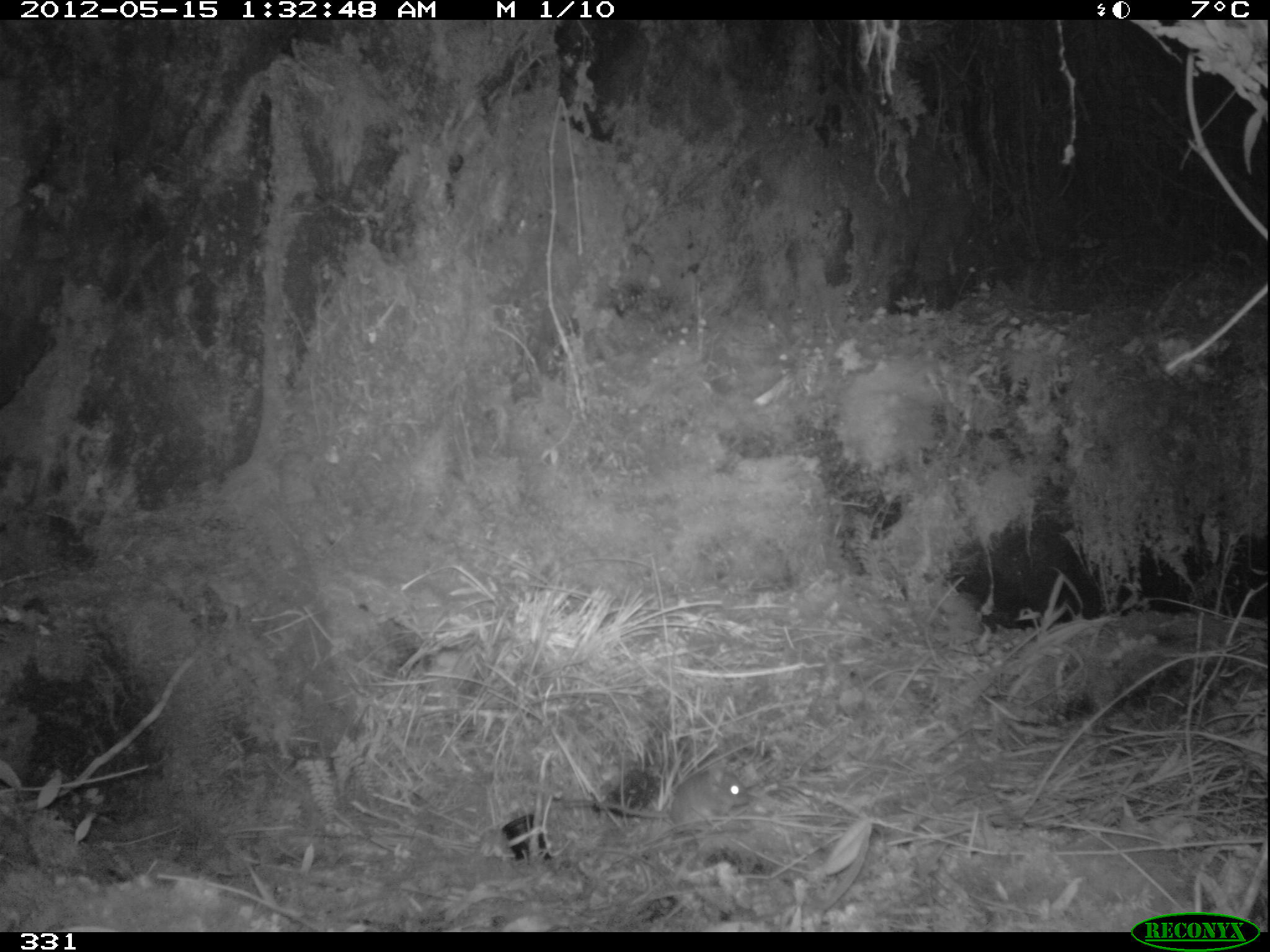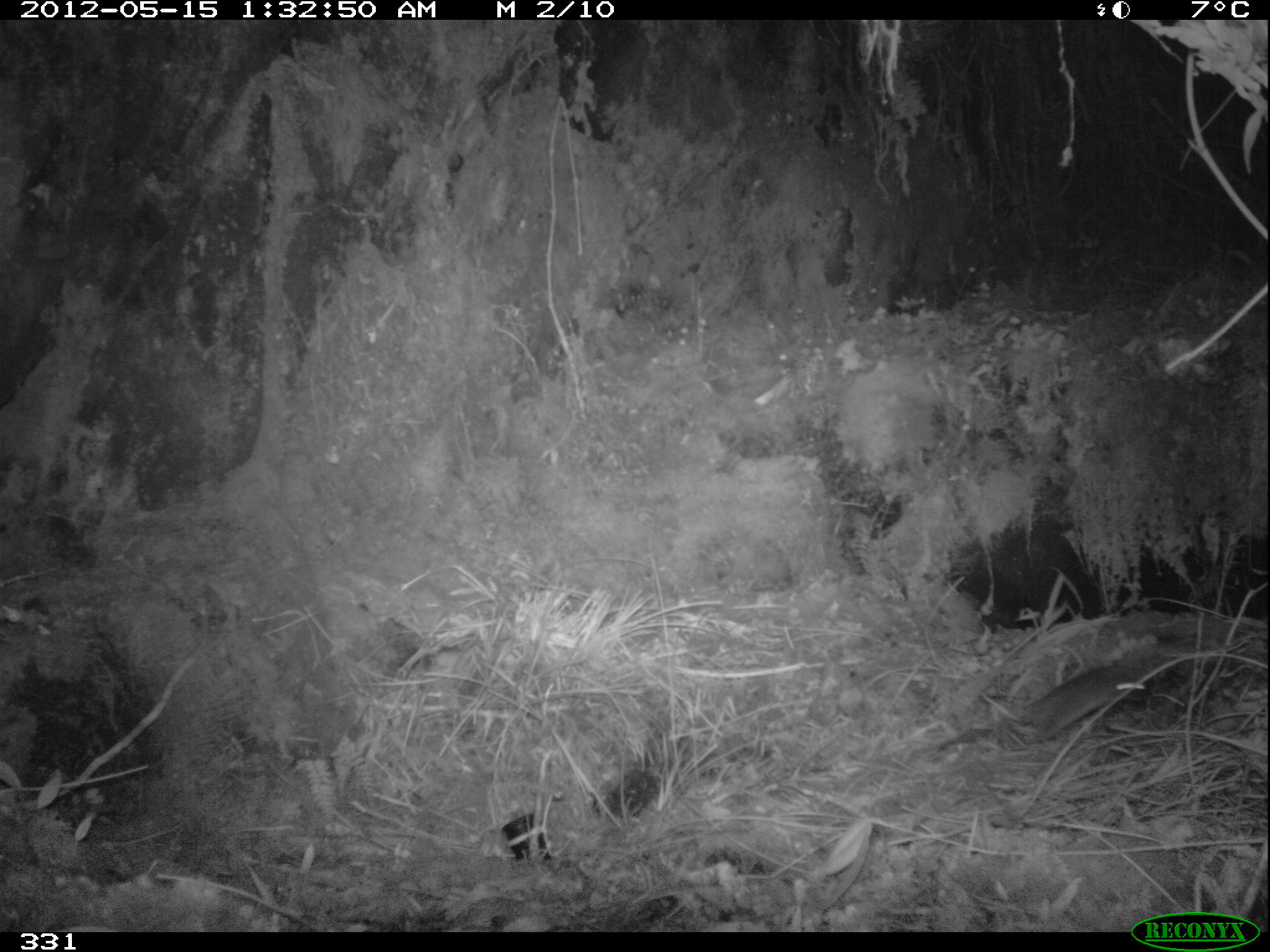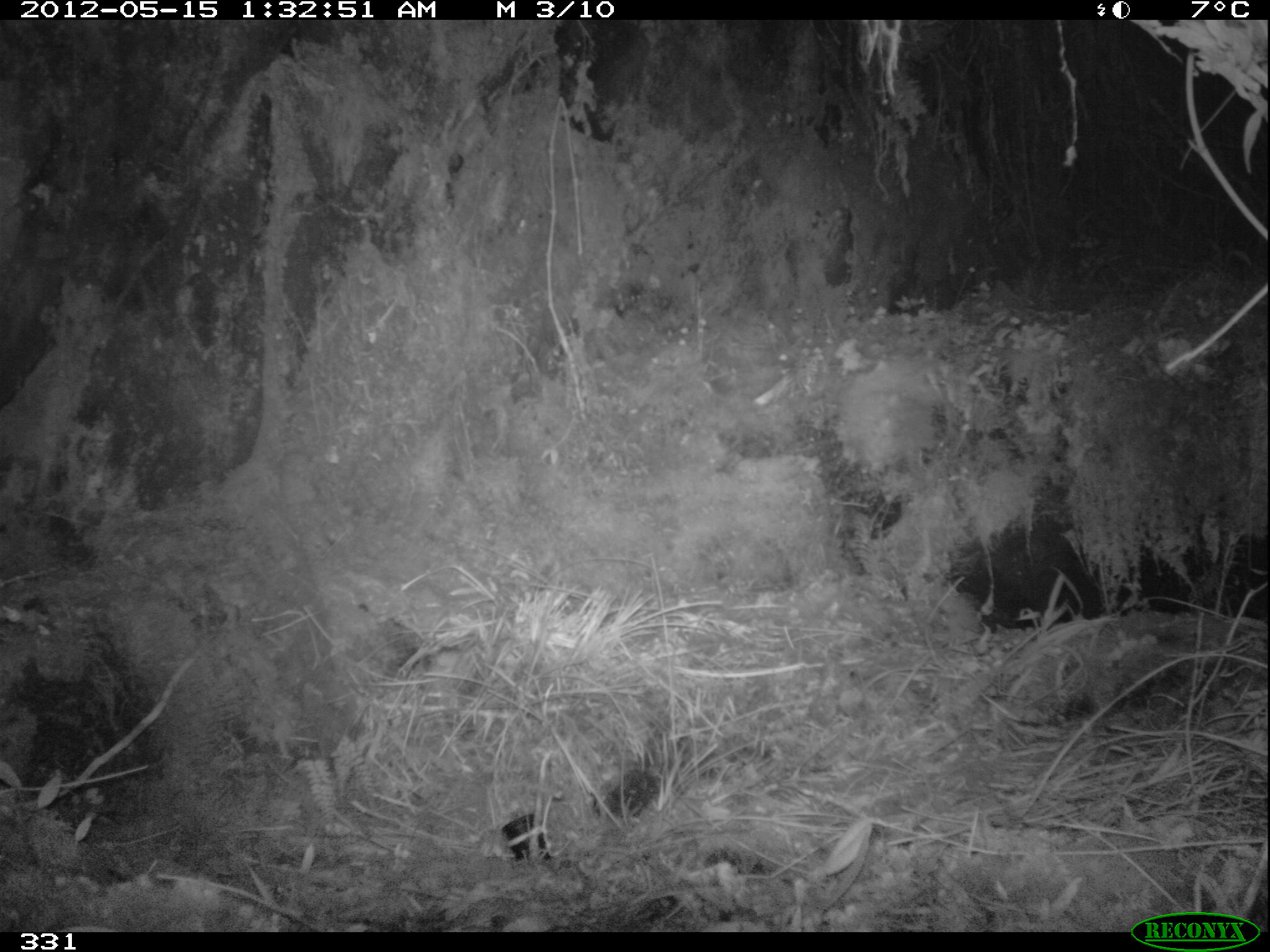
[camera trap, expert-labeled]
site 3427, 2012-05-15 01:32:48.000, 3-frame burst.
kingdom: Animalia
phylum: Chordata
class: Mammalia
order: Rodentia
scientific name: Rodentia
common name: rodents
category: unknown rodent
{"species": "unknown rodent (rodents) (Rodentia)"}